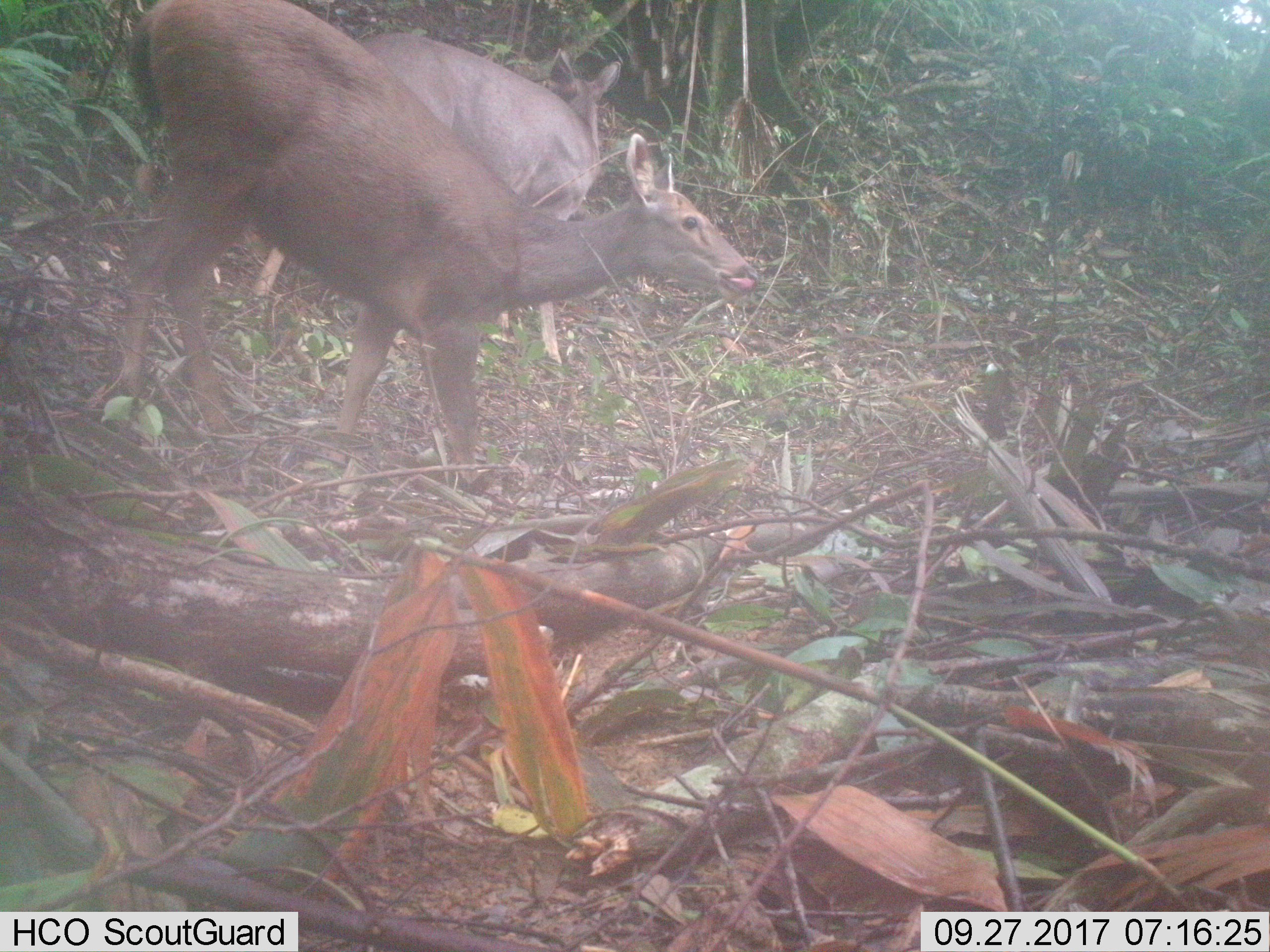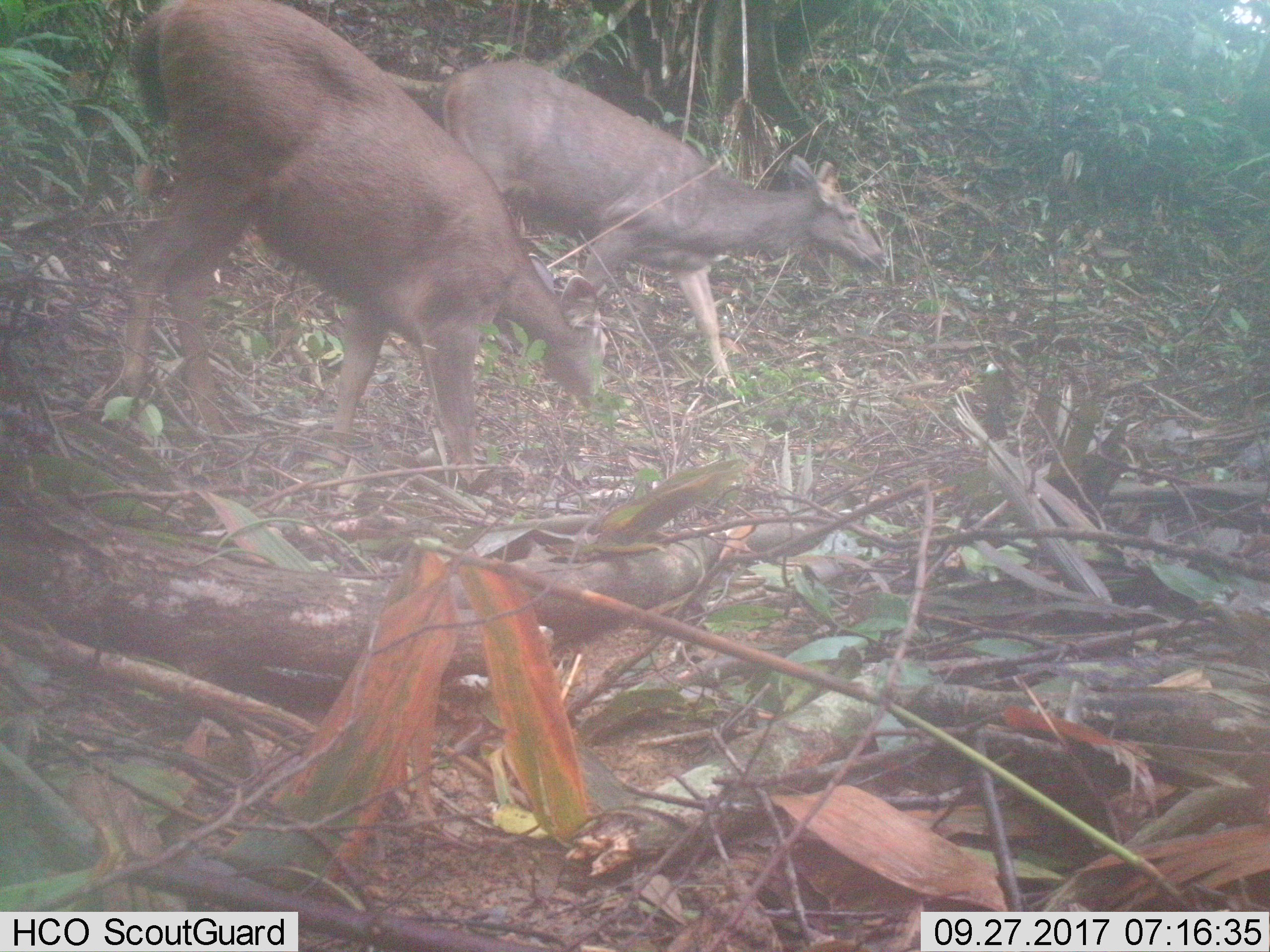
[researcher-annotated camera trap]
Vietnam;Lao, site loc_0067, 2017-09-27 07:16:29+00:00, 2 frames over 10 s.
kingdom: Animalia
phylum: Chordata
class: Mammalia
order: Artiodactyla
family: Cervidae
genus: Rusa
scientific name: Rusa unicolor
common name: sambar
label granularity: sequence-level